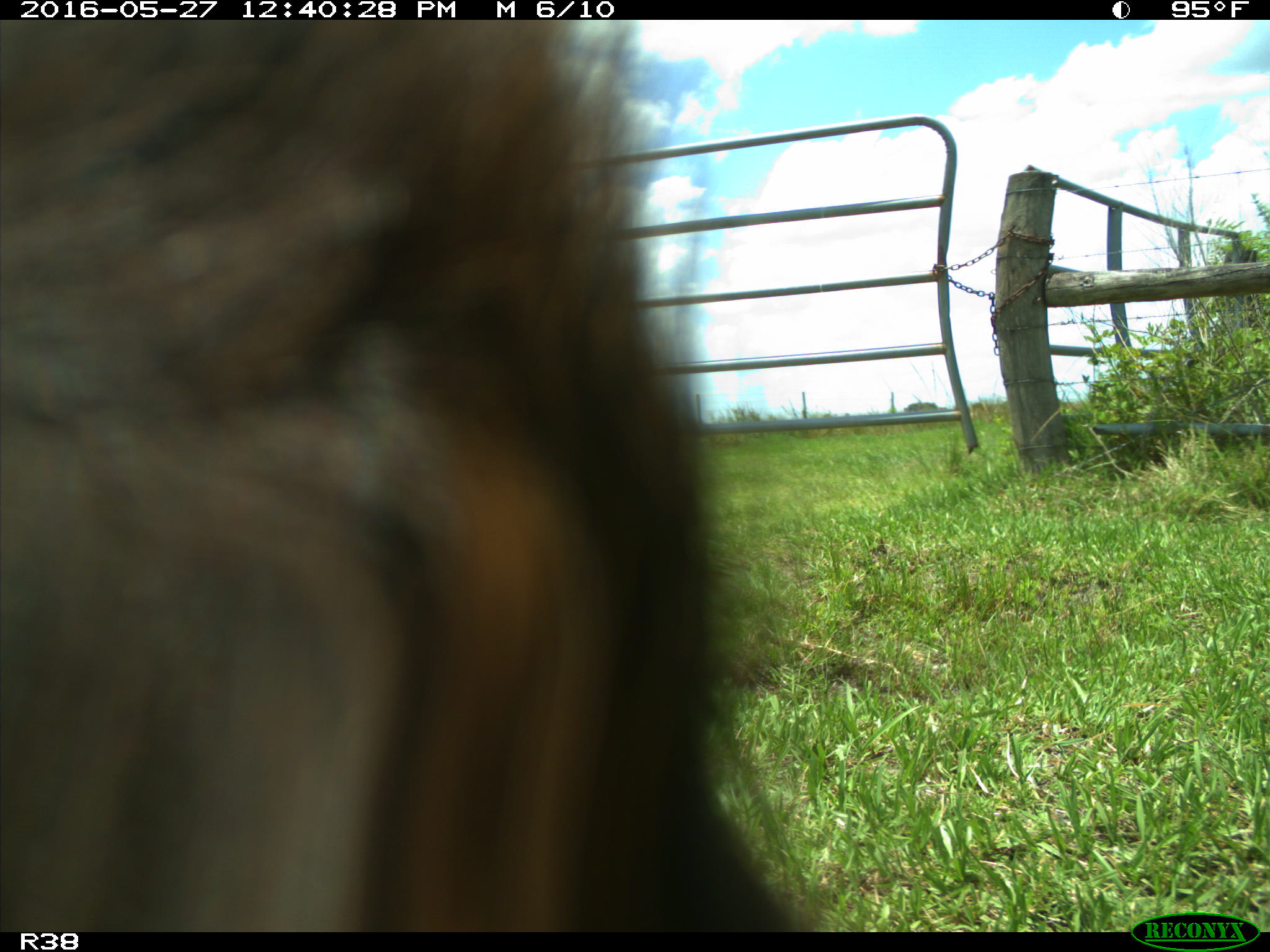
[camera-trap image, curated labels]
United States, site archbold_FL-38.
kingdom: Animalia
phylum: Chordata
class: Mammalia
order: Artiodactyla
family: Bovidae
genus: Bos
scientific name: Bos taurus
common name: domestic cow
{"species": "Bos taurus (domestic cow)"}